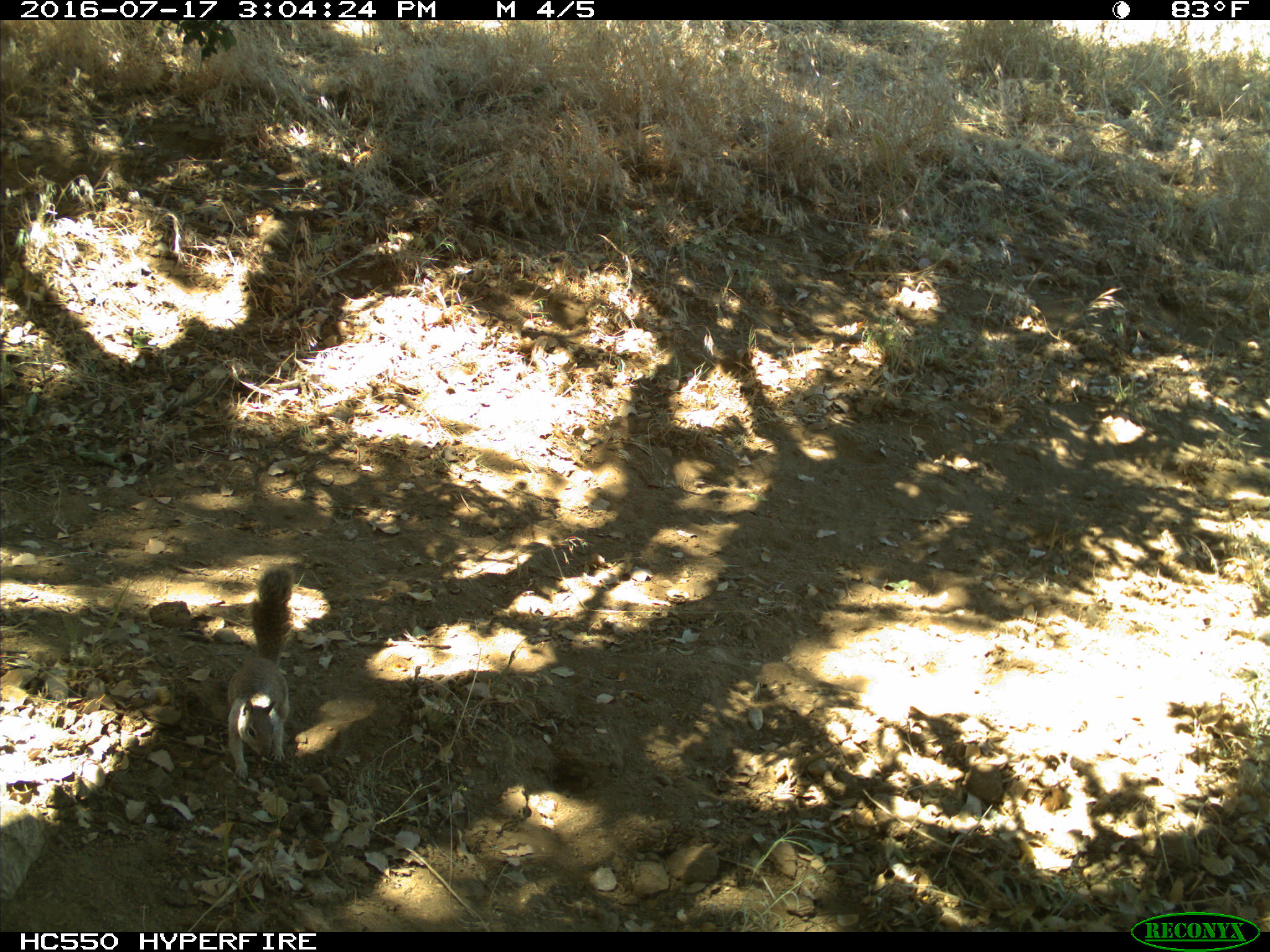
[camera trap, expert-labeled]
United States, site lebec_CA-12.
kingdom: Animalia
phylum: Chordata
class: Mammalia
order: Rodentia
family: Sciuridae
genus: Otospermophilus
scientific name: Otospermophilus beecheyi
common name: california ground squirrel